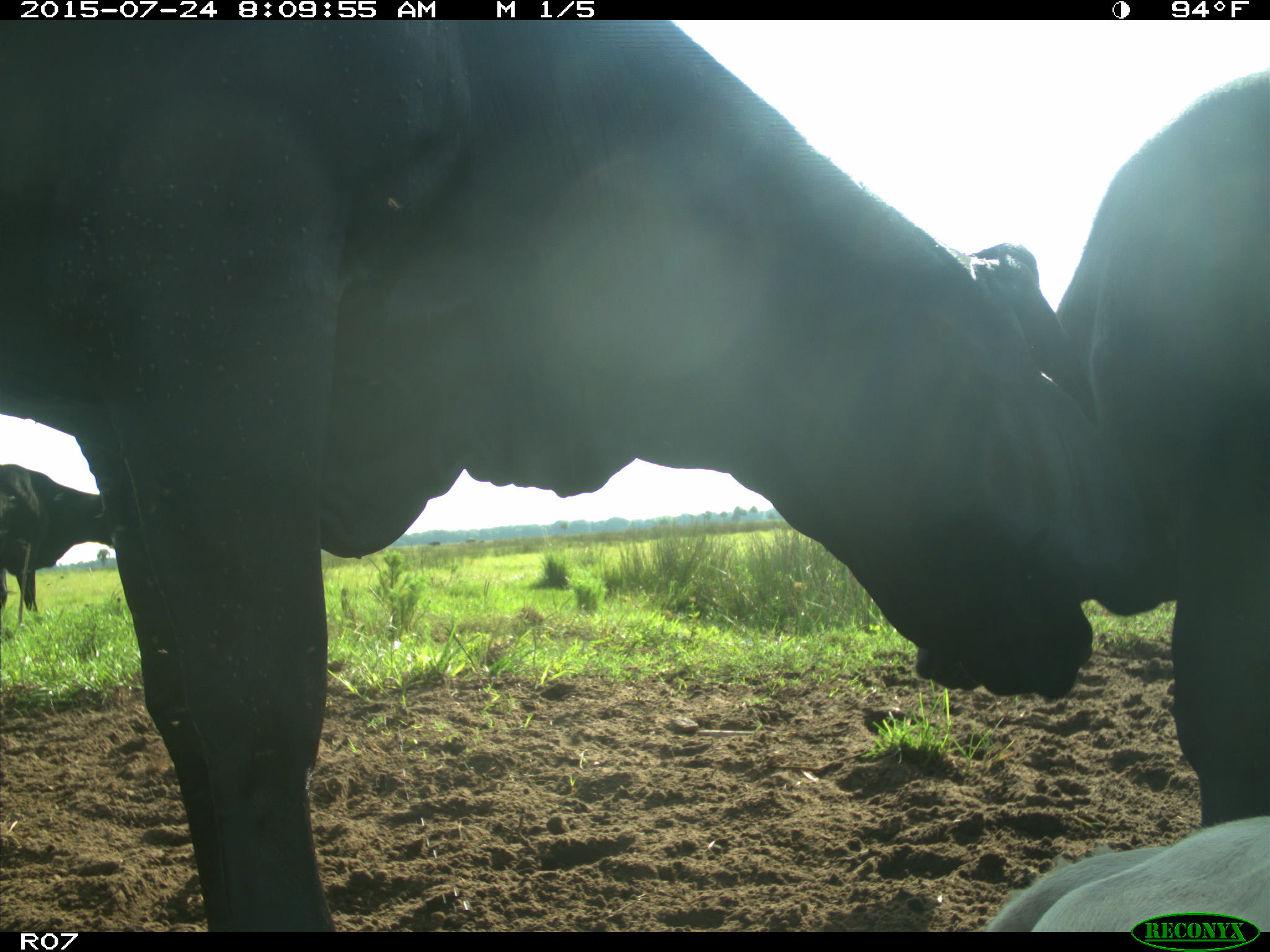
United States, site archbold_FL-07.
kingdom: Animalia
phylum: Chordata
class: Mammalia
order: Artiodactyla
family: Bovidae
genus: Bos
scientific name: Bos taurus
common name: domestic cow